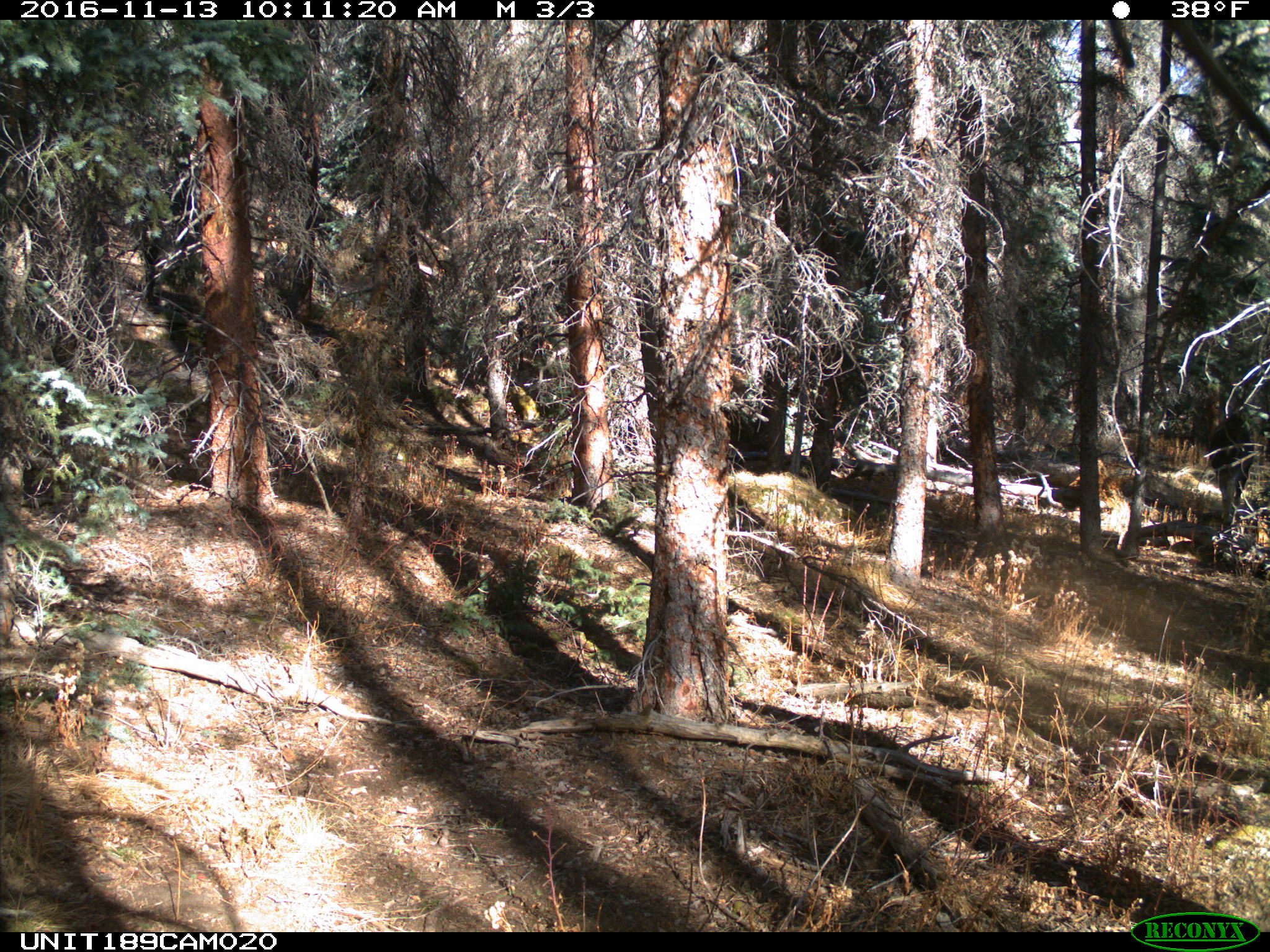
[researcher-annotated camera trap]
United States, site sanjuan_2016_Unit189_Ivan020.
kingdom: Animalia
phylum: Chordata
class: Mammalia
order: Artiodactyla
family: Cervidae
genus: Alces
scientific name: Alces alces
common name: moose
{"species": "Alces alces (moose)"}